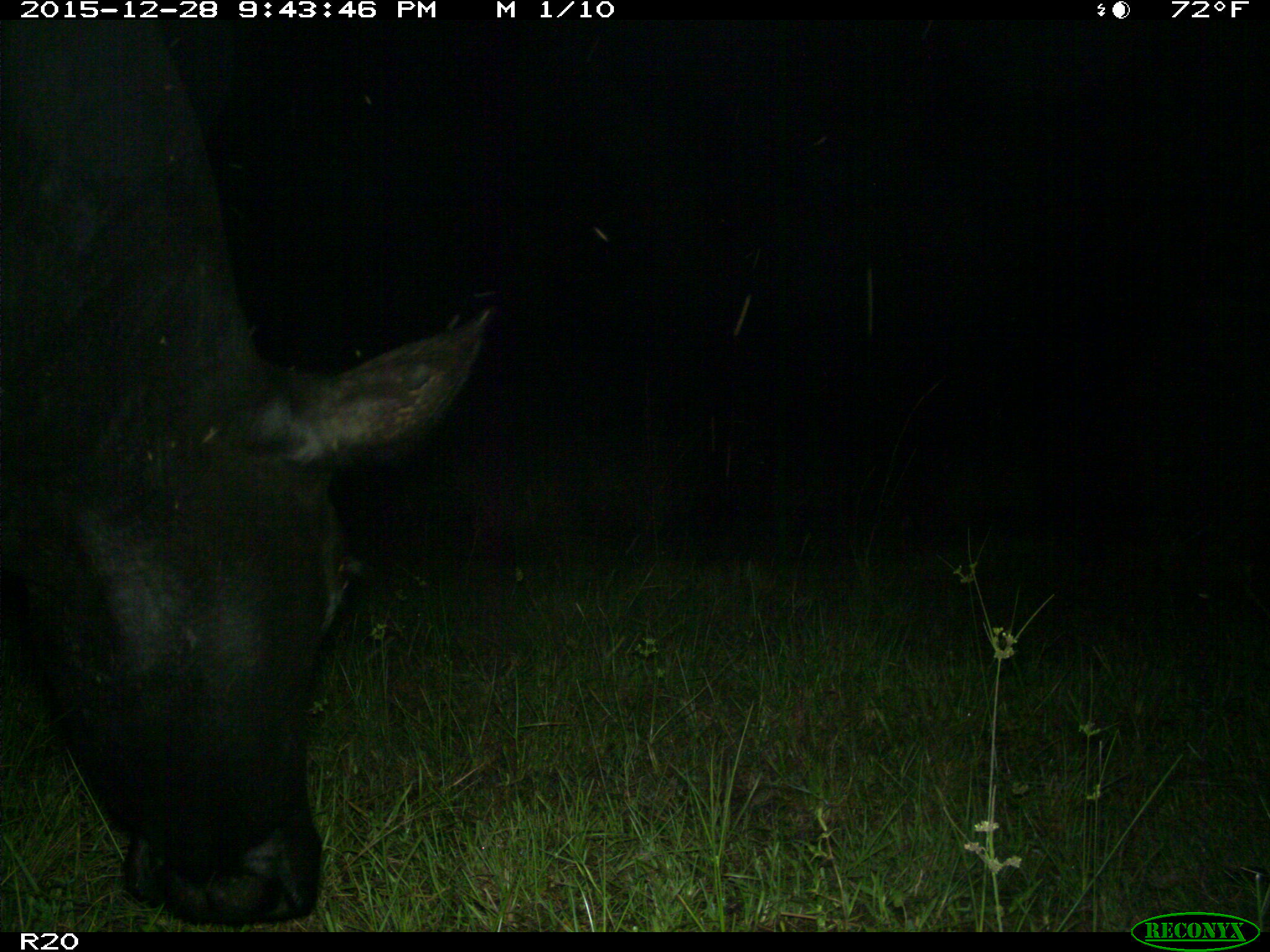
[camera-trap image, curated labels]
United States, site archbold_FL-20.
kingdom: Animalia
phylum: Chordata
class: Mammalia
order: Artiodactyla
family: Bovidae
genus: Bos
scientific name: Bos taurus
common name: domestic cow